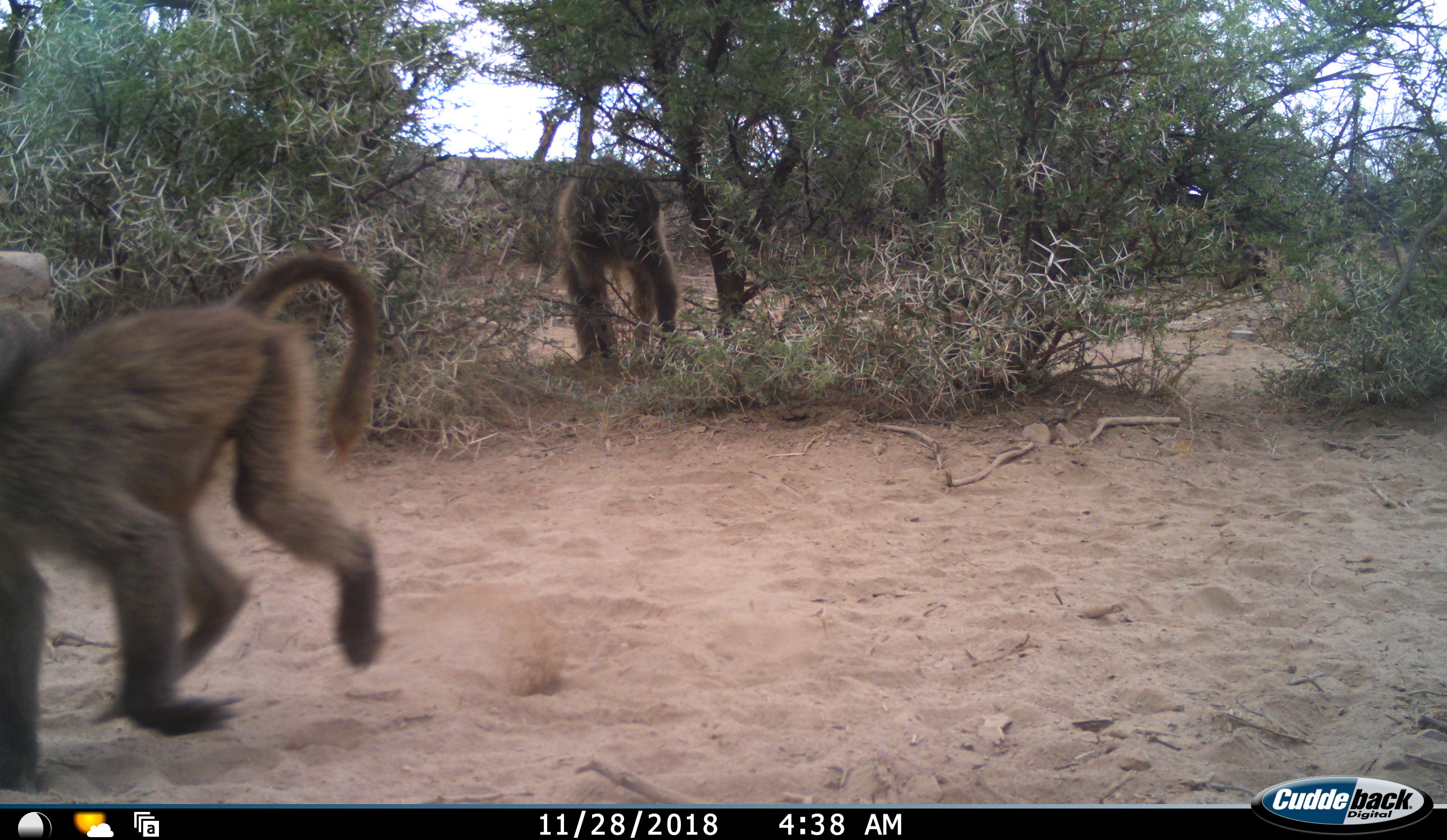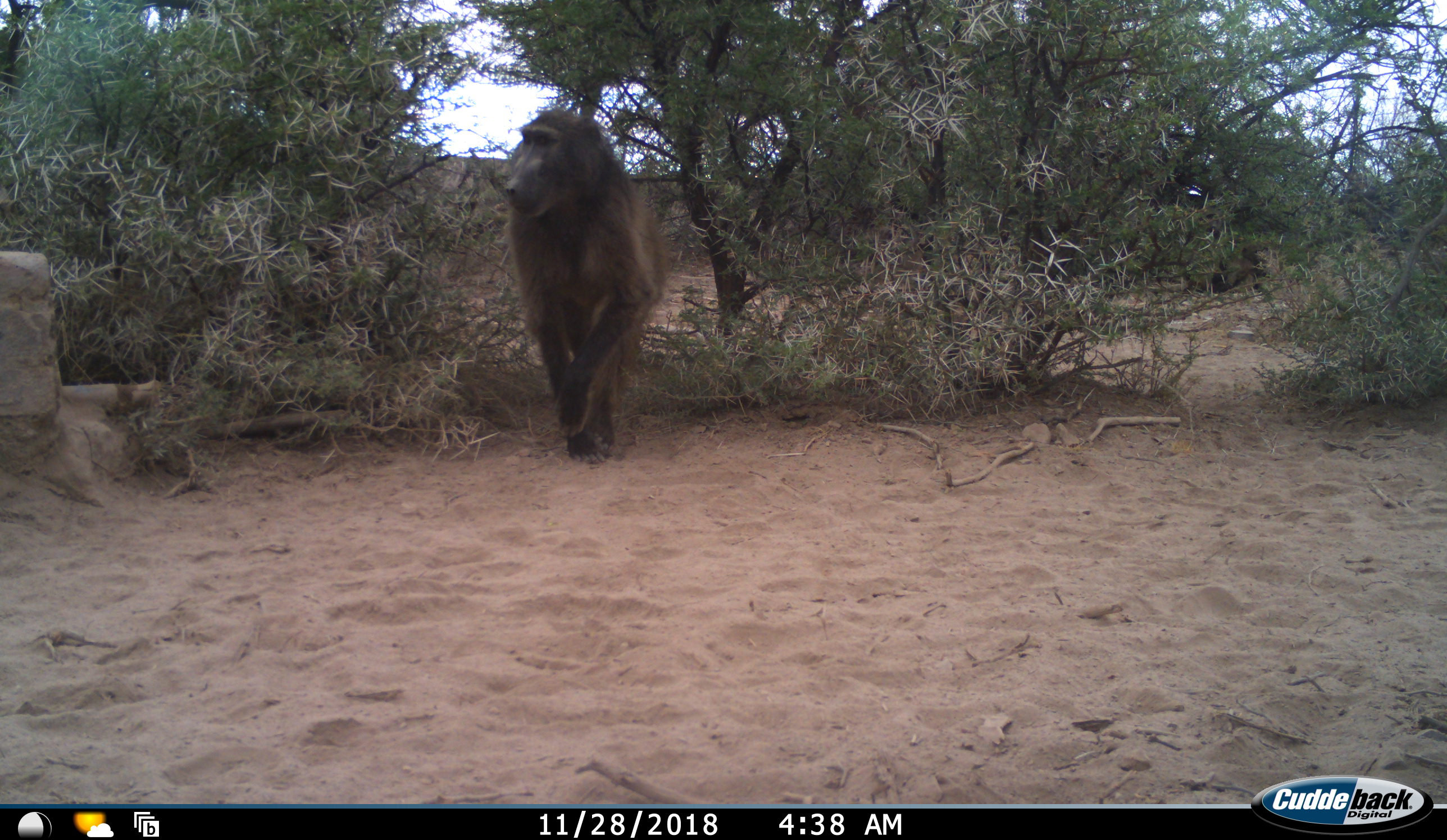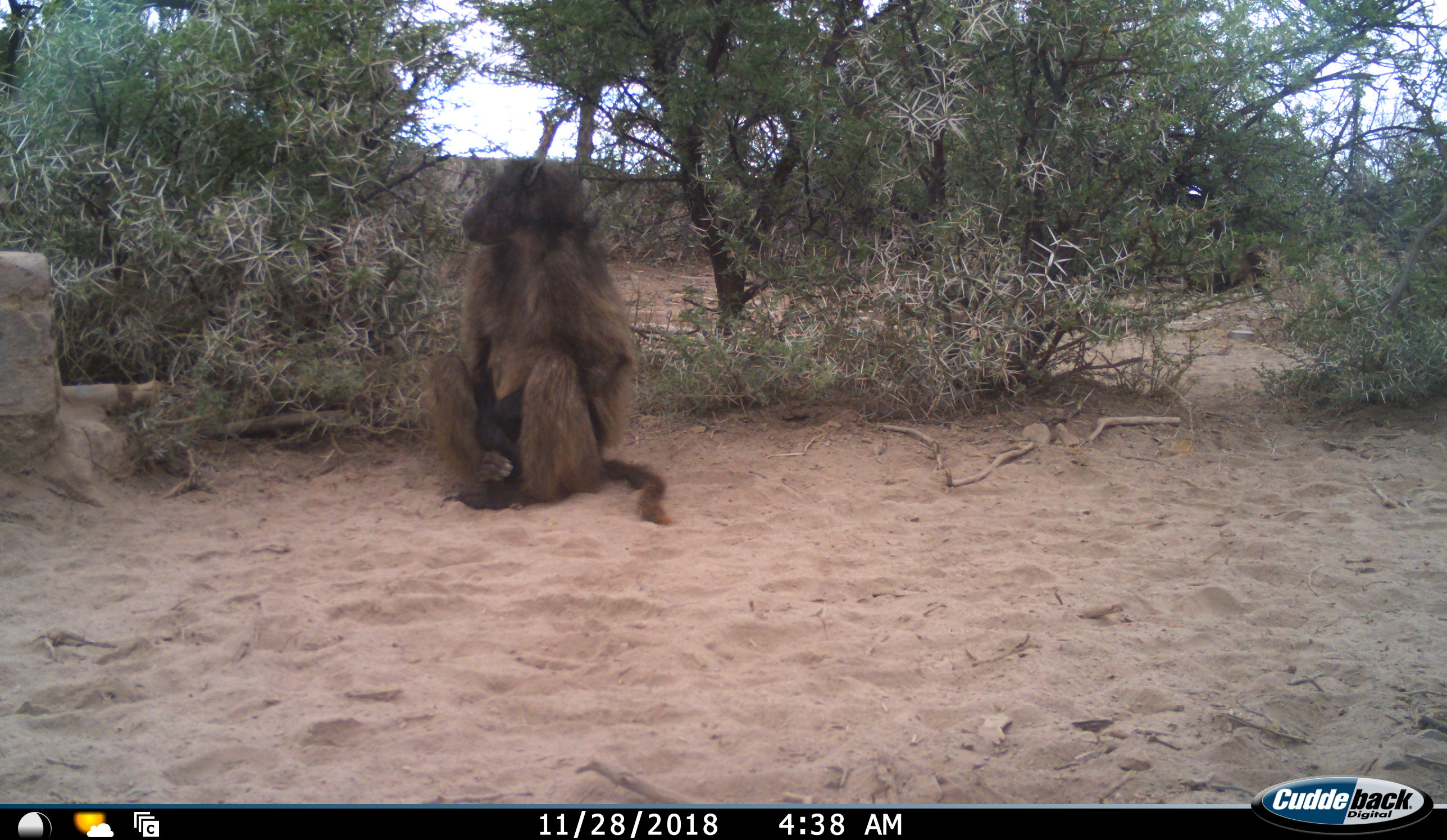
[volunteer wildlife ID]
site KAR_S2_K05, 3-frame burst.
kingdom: Animalia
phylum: Chordata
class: Mammalia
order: Primates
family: Cercopithecidae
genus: Papio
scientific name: Papio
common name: baboon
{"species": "baboon (Papio)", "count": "2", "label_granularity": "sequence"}